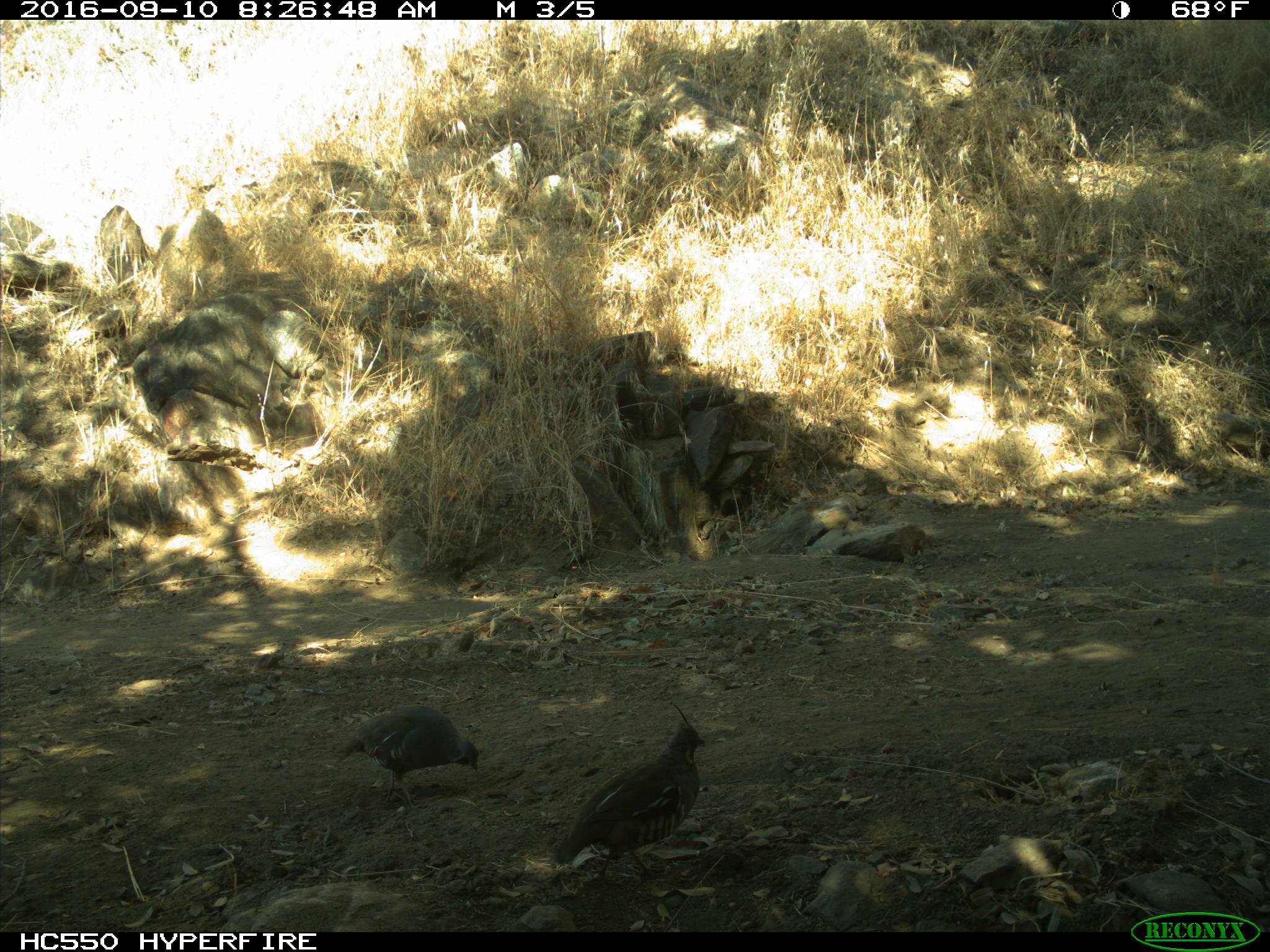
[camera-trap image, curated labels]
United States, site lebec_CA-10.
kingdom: Animalia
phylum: Chordata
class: Aves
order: Galliformes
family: Odontophoridae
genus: Callipepla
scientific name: Callipepla californica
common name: california quail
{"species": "Callipepla californica (california quail)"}